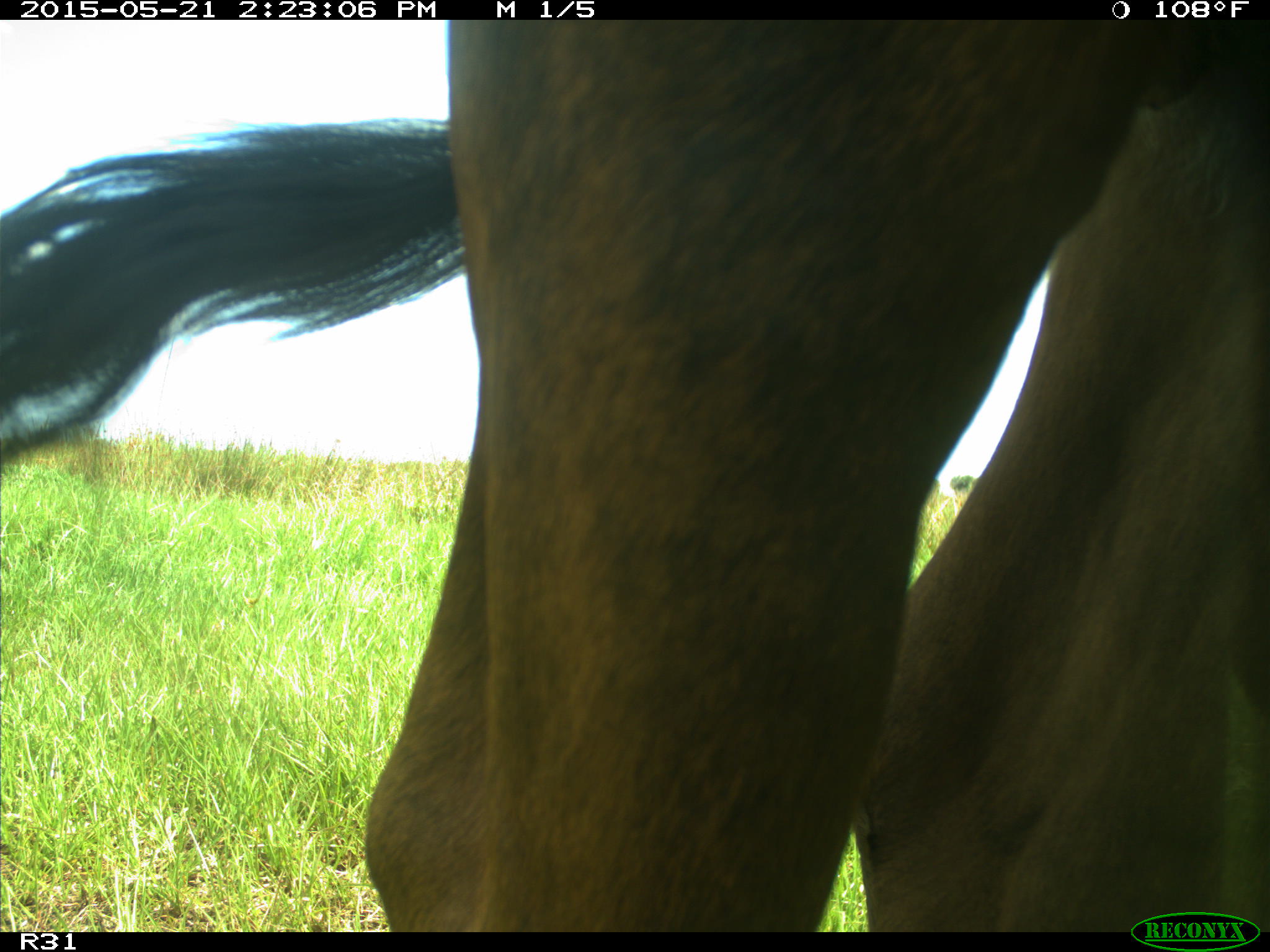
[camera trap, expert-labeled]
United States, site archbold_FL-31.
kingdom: Animalia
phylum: Chordata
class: Mammalia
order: Artiodactyla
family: Bovidae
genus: Bos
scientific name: Bos taurus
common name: domestic cow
Bos taurus (domestic cow).